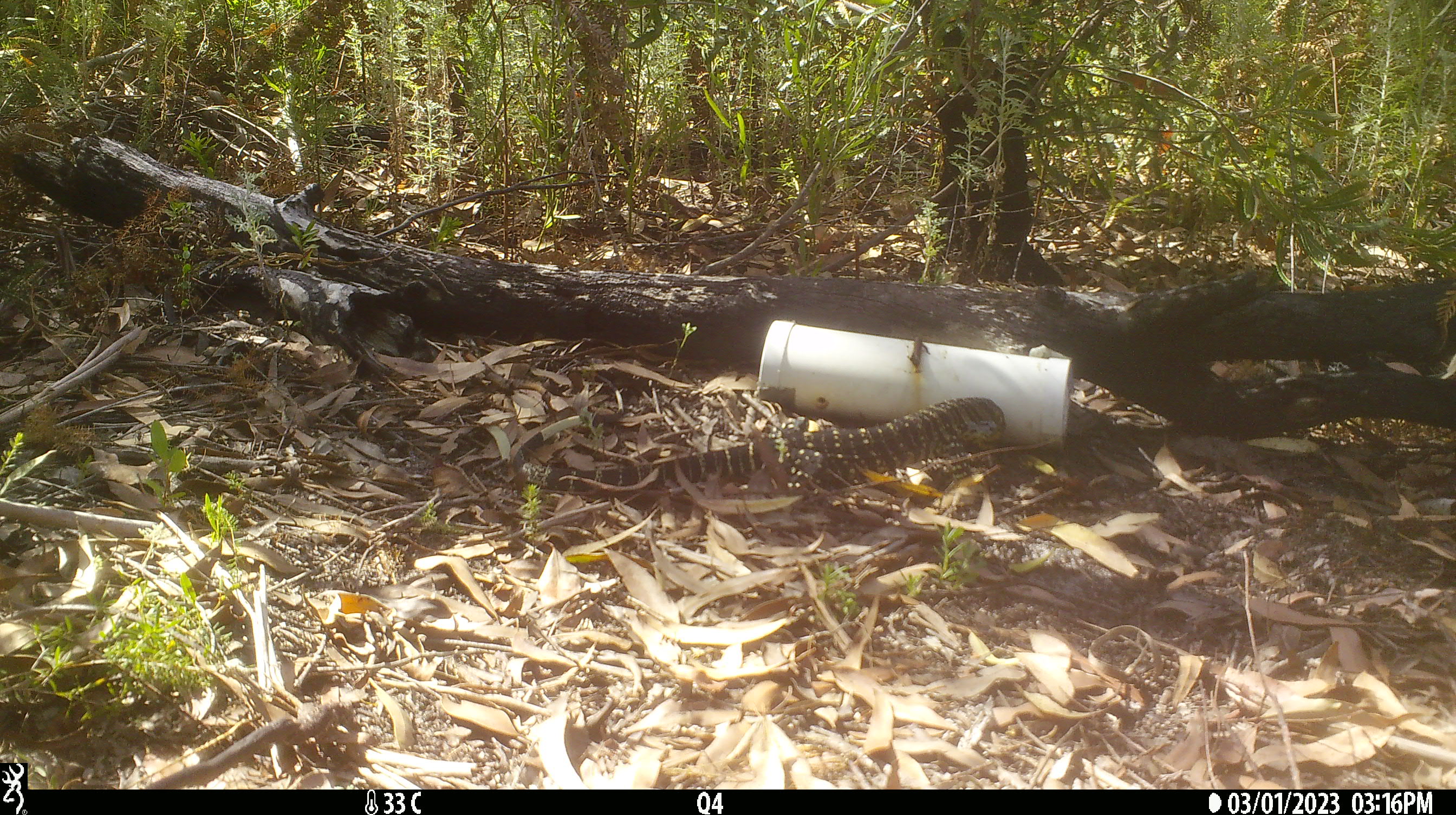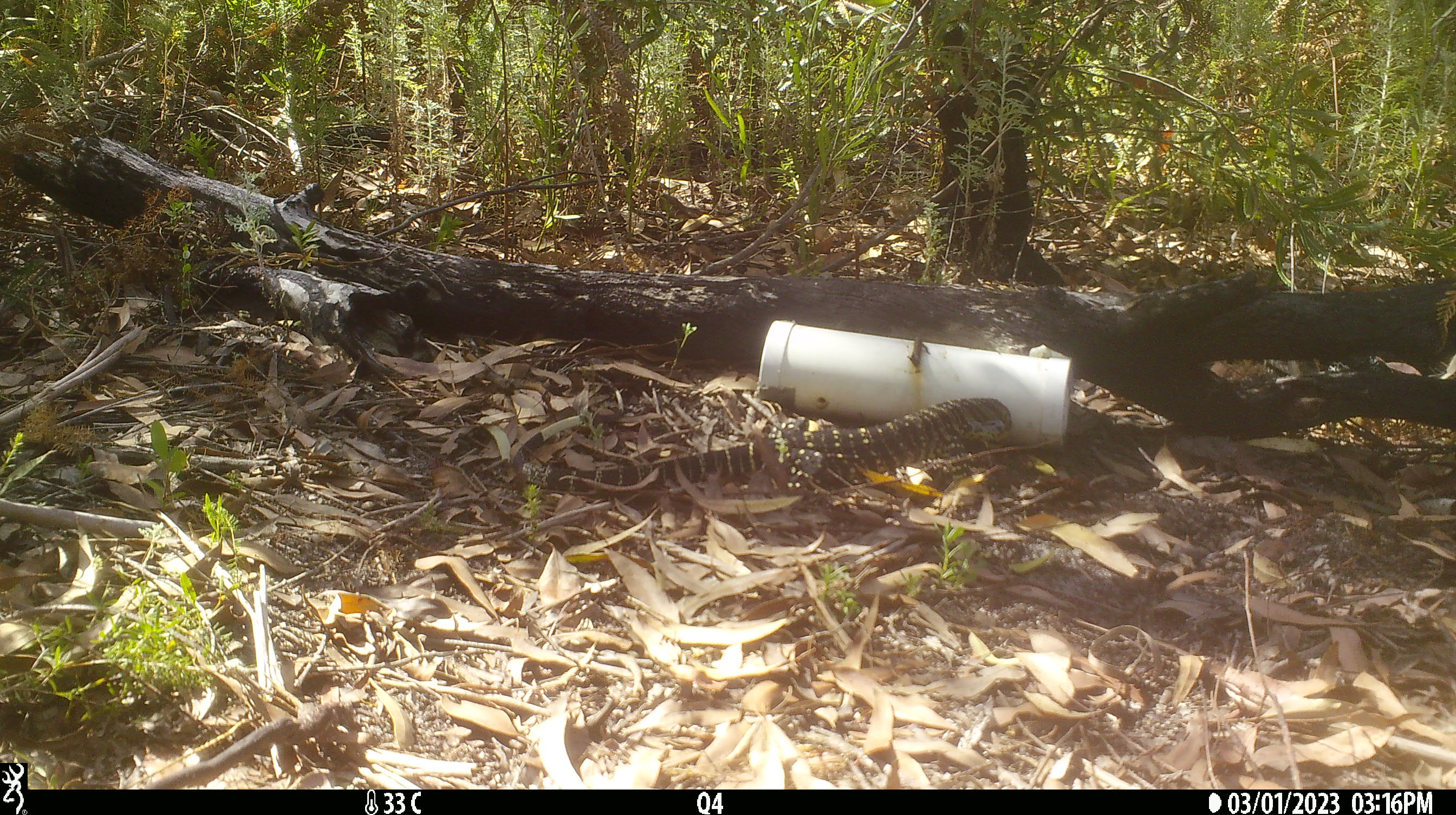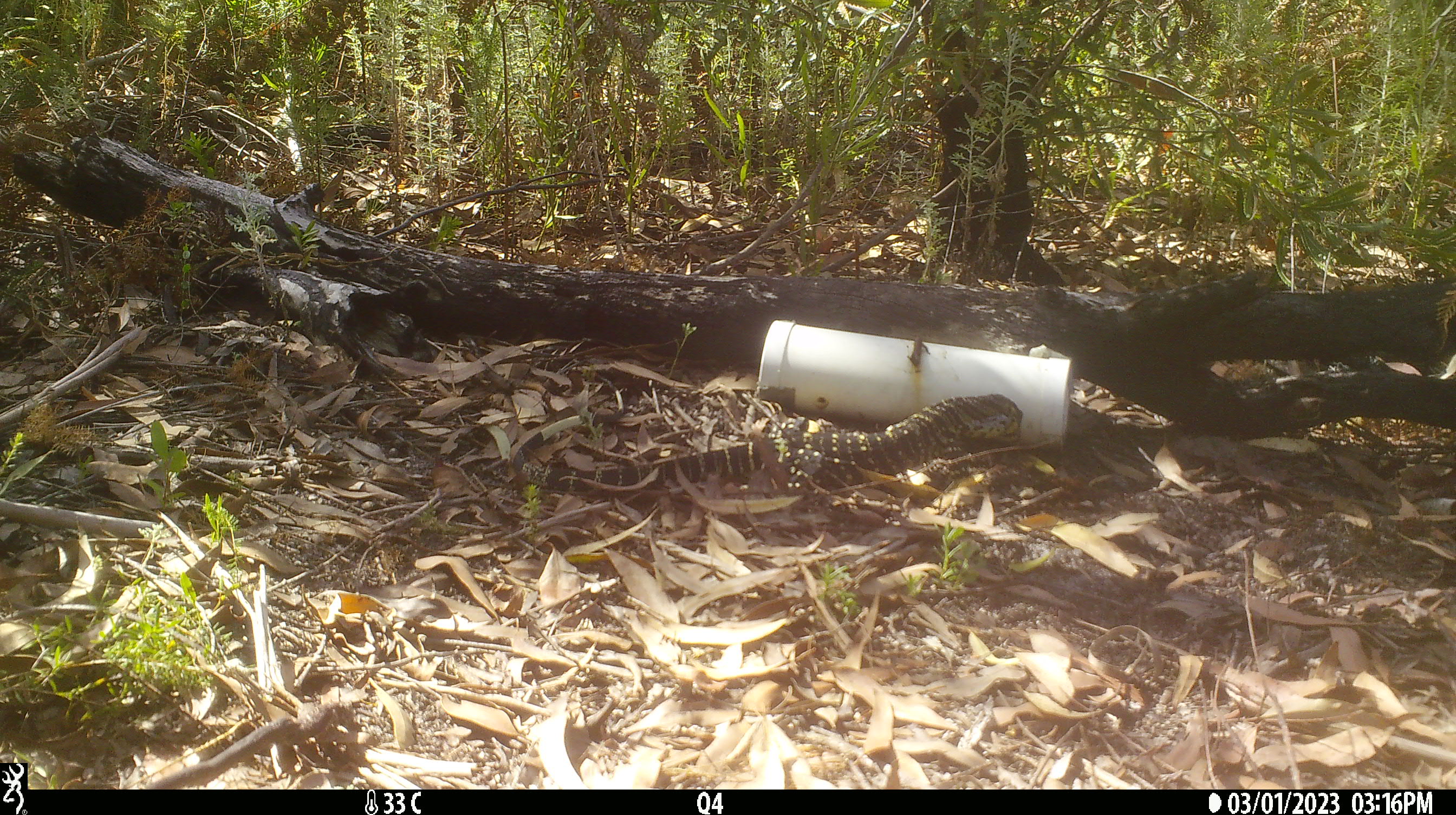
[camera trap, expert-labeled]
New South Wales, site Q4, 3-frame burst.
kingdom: Animalia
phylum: Chordata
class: Reptilia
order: Squamata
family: Varanidae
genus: Varanus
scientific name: Varanus varius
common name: lace monitor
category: goanna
Goanna (lace monitor) (Varanus varius).